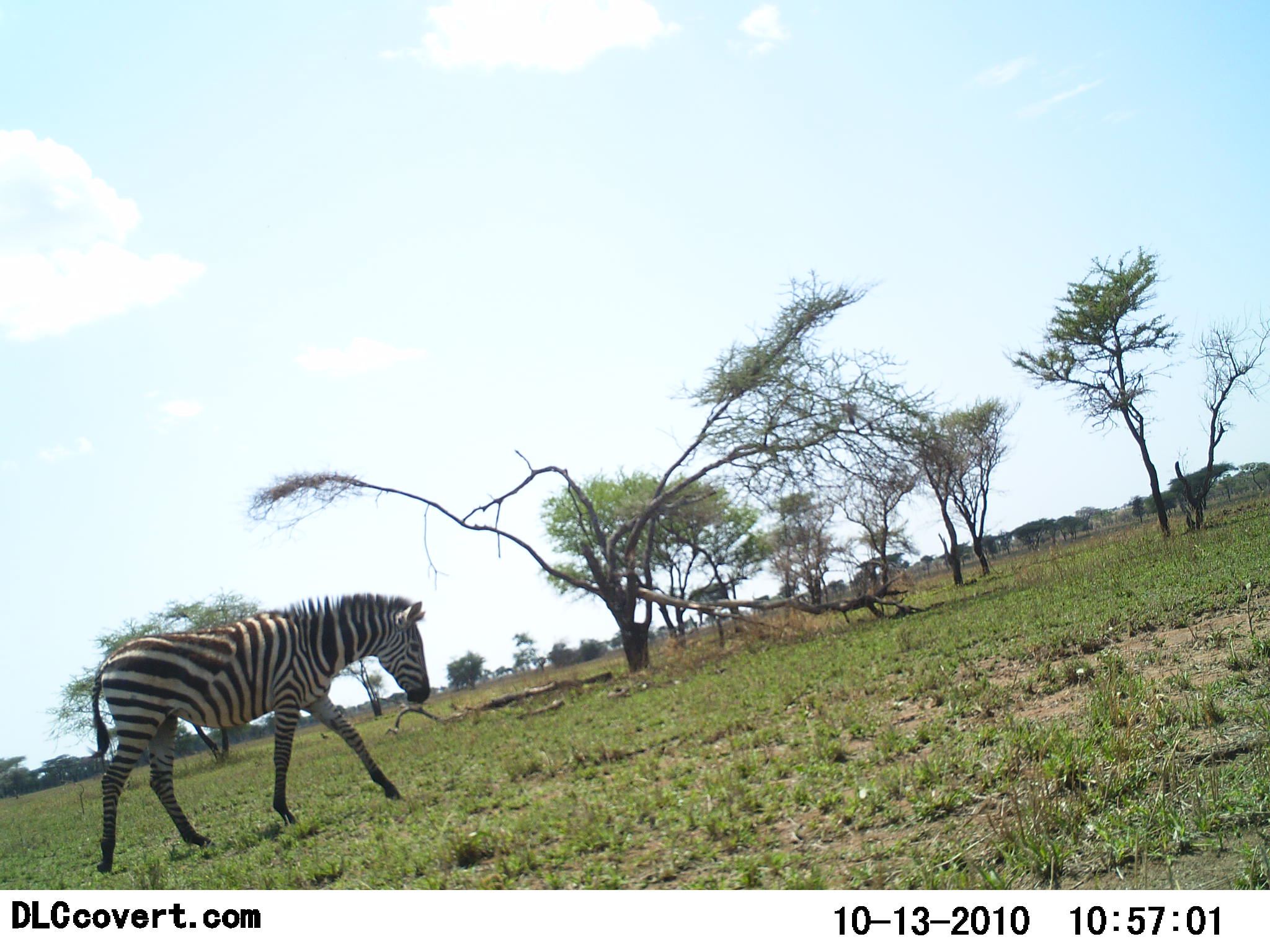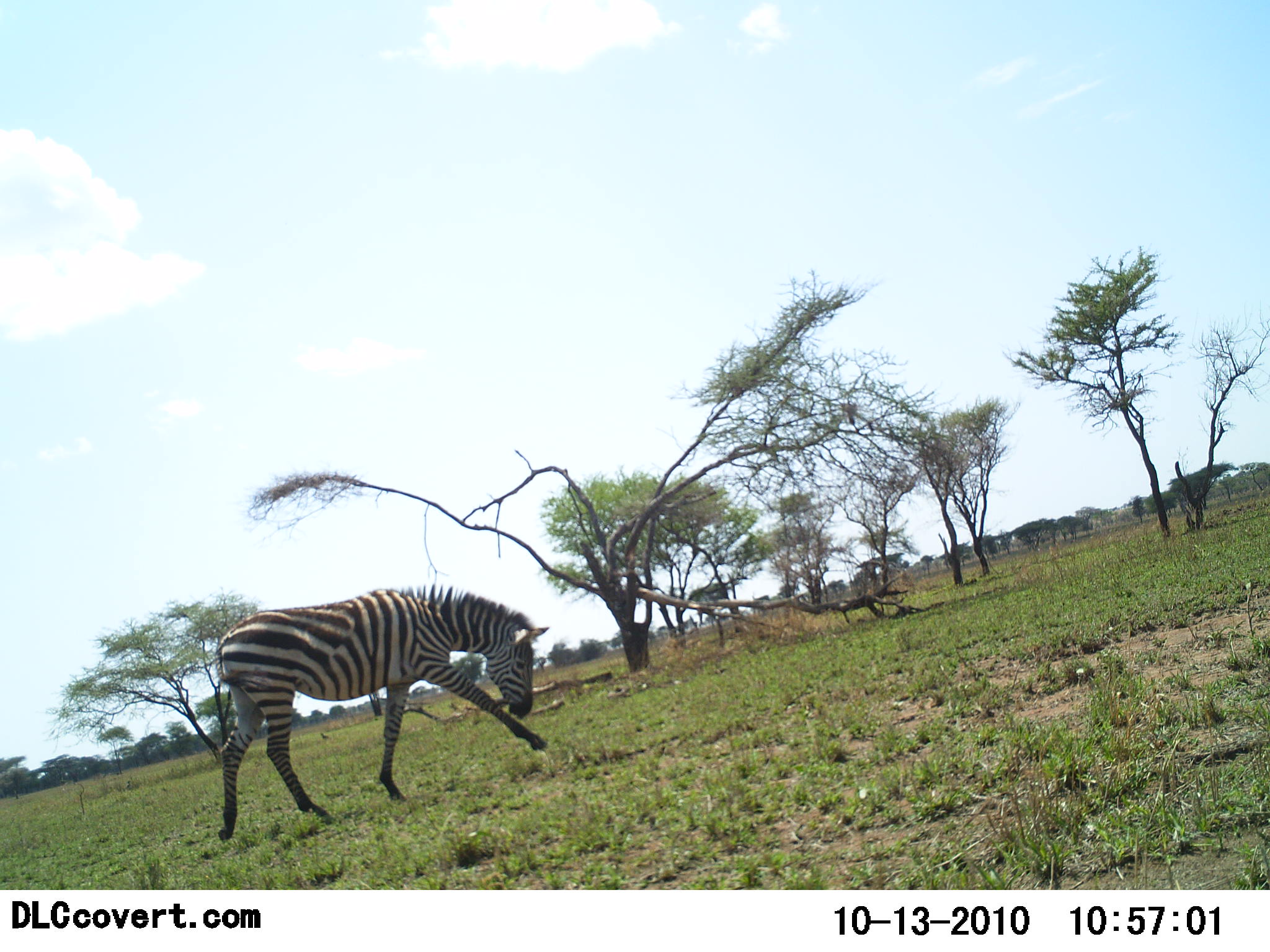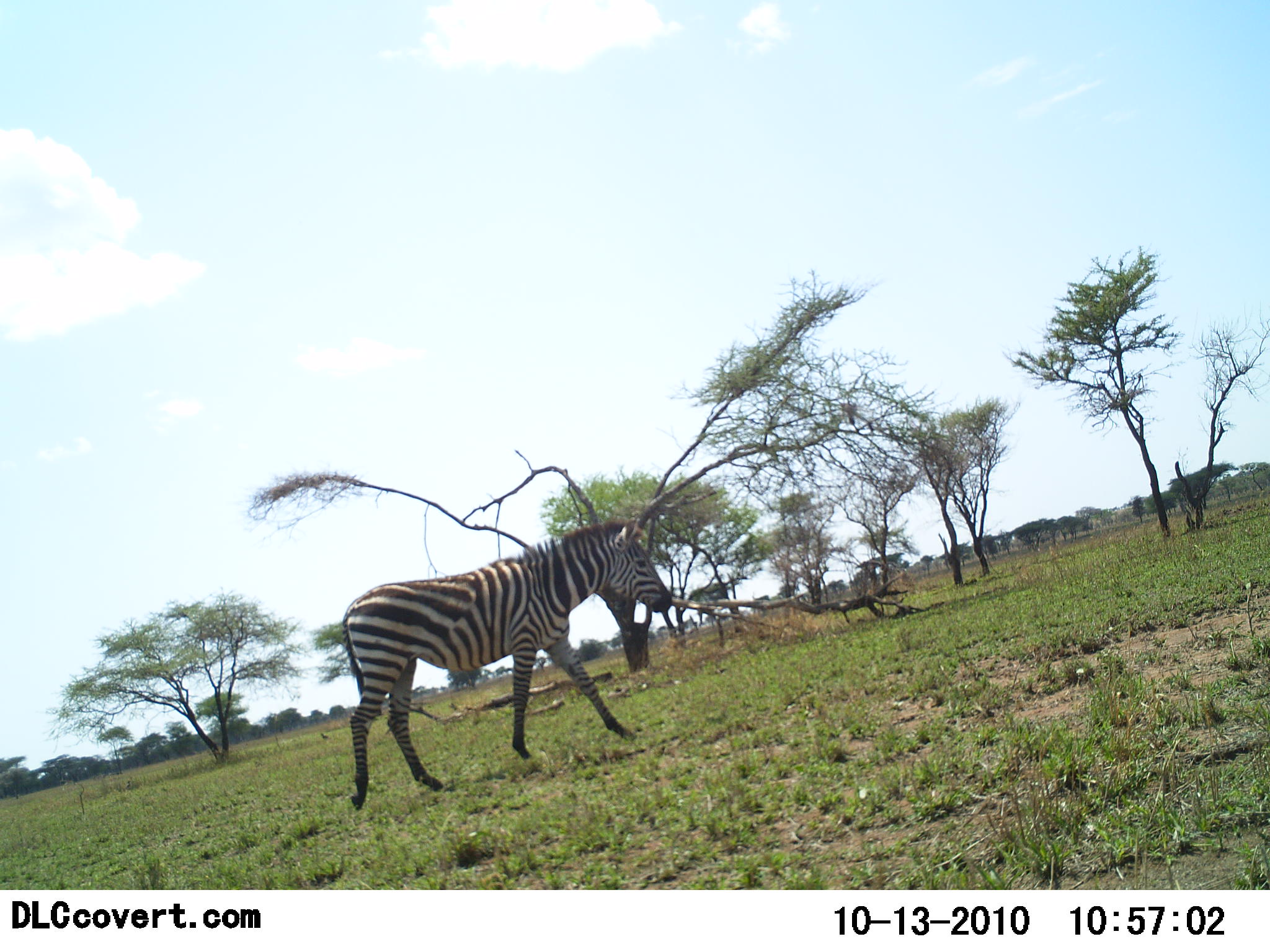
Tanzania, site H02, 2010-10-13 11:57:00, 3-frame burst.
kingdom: Animalia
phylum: Chordata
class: Mammalia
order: Perissodactyla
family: Equidae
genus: Equus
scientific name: Equus quagga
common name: plains zebra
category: zebra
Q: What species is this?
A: Zebra (plains zebra) (Equus quagga).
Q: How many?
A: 1.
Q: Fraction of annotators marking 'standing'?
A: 0%.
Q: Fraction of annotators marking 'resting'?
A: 0%.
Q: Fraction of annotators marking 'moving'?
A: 100%.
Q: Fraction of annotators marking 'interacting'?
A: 0%.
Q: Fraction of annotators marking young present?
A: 0%.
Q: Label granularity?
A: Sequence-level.